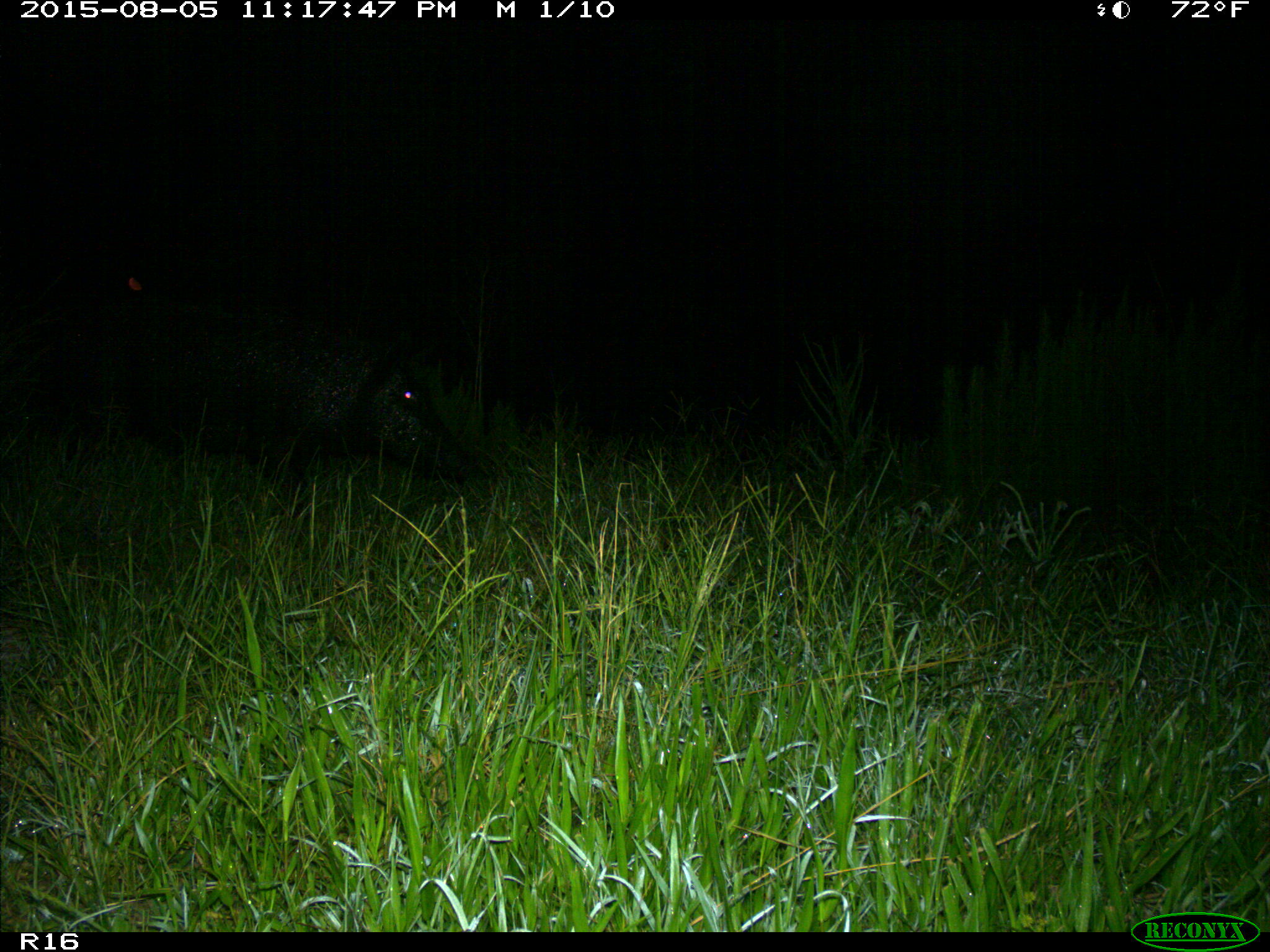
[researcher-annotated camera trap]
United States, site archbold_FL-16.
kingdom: Animalia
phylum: Chordata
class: Mammalia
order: Artiodactyla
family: Suidae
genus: Sus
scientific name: Sus scrofa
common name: wild boar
Sus scrofa (wild boar).